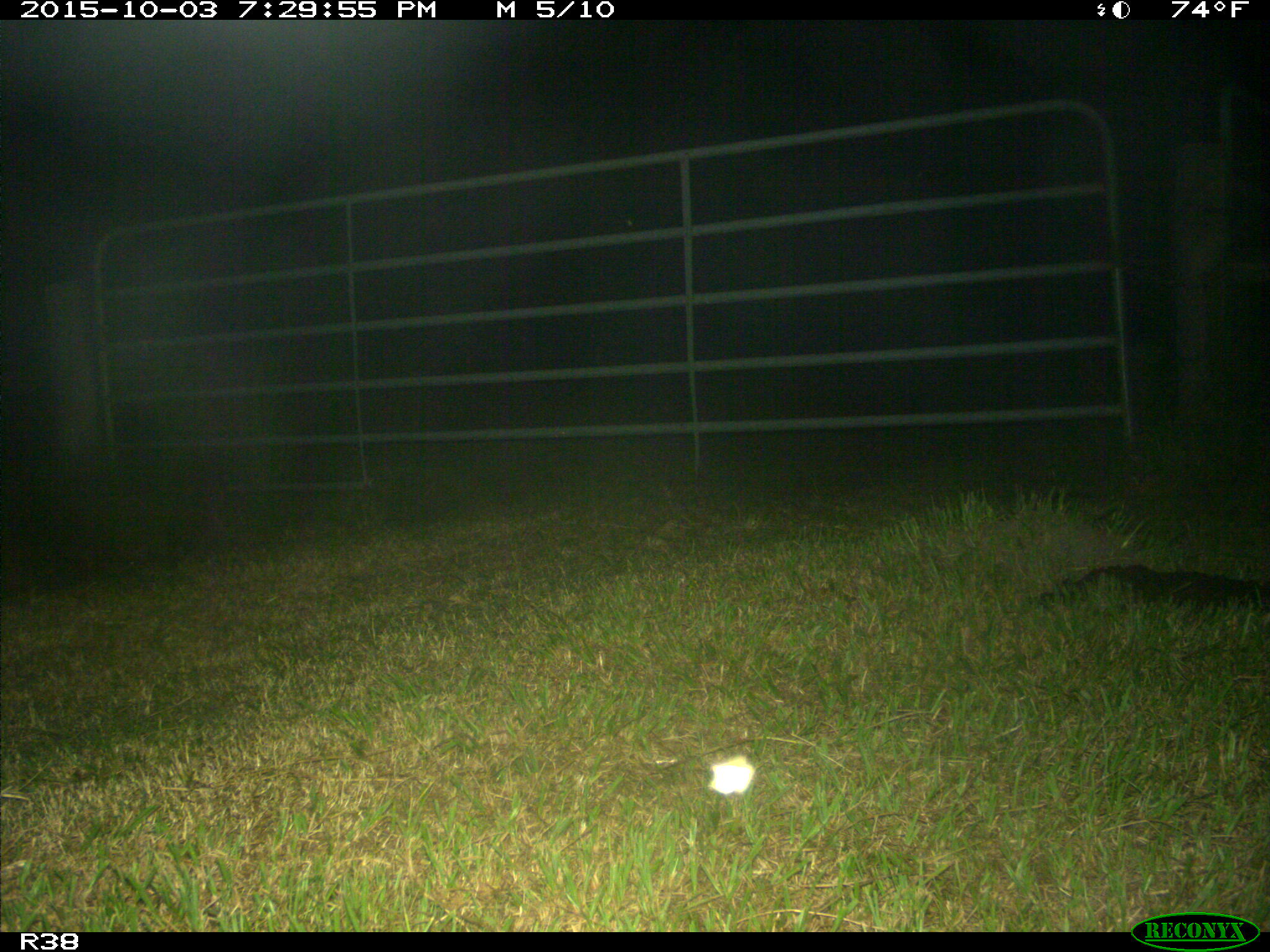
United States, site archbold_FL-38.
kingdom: Animalia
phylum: Chordata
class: Mammalia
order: Carnivora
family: Procyonidae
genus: Procyon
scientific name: Procyon lotor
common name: common raccoon